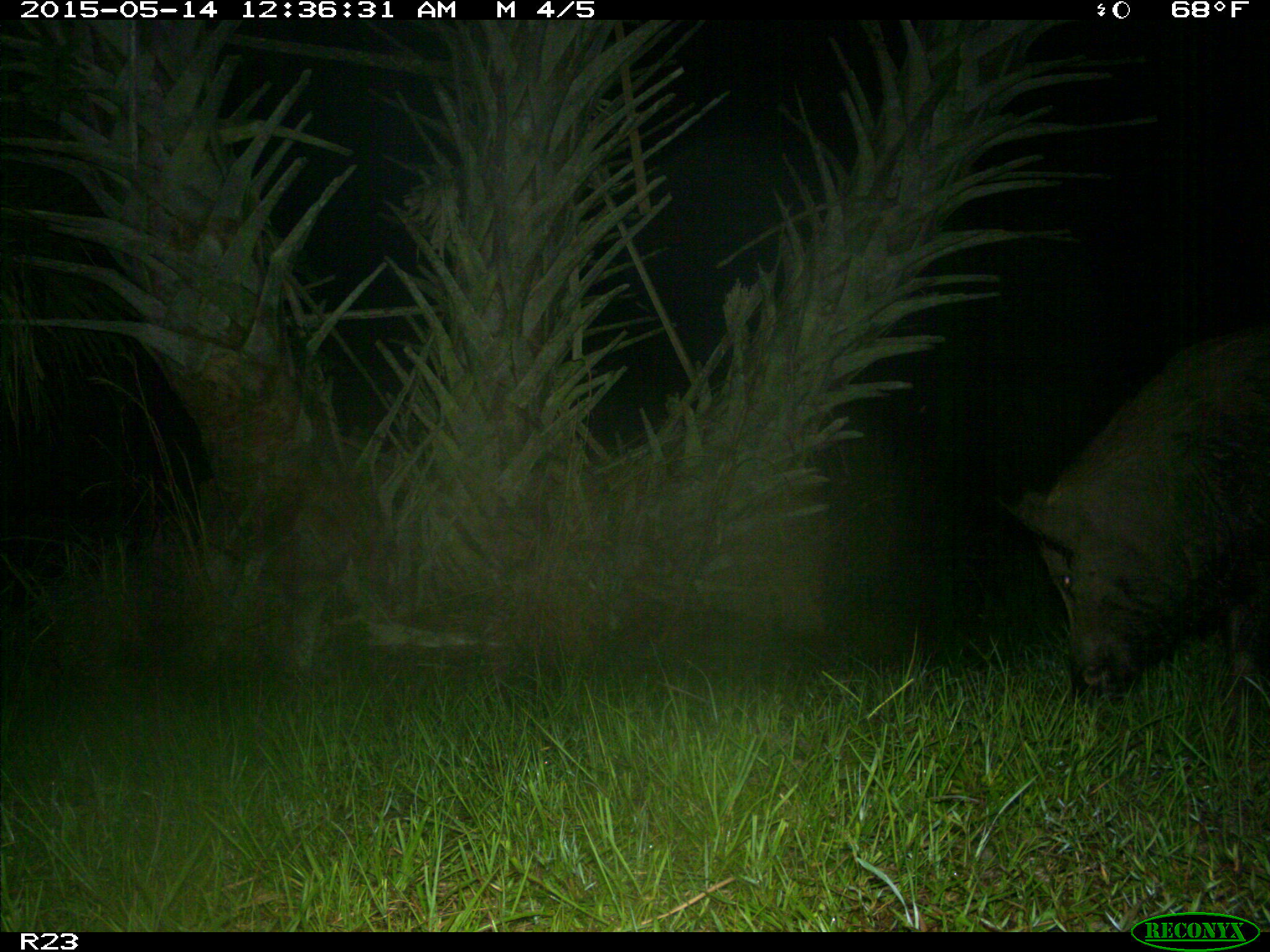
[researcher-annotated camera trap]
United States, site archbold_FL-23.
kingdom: Animalia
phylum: Chordata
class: Mammalia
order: Artiodactyla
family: Bovidae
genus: Bos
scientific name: Bos taurus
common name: domestic cow